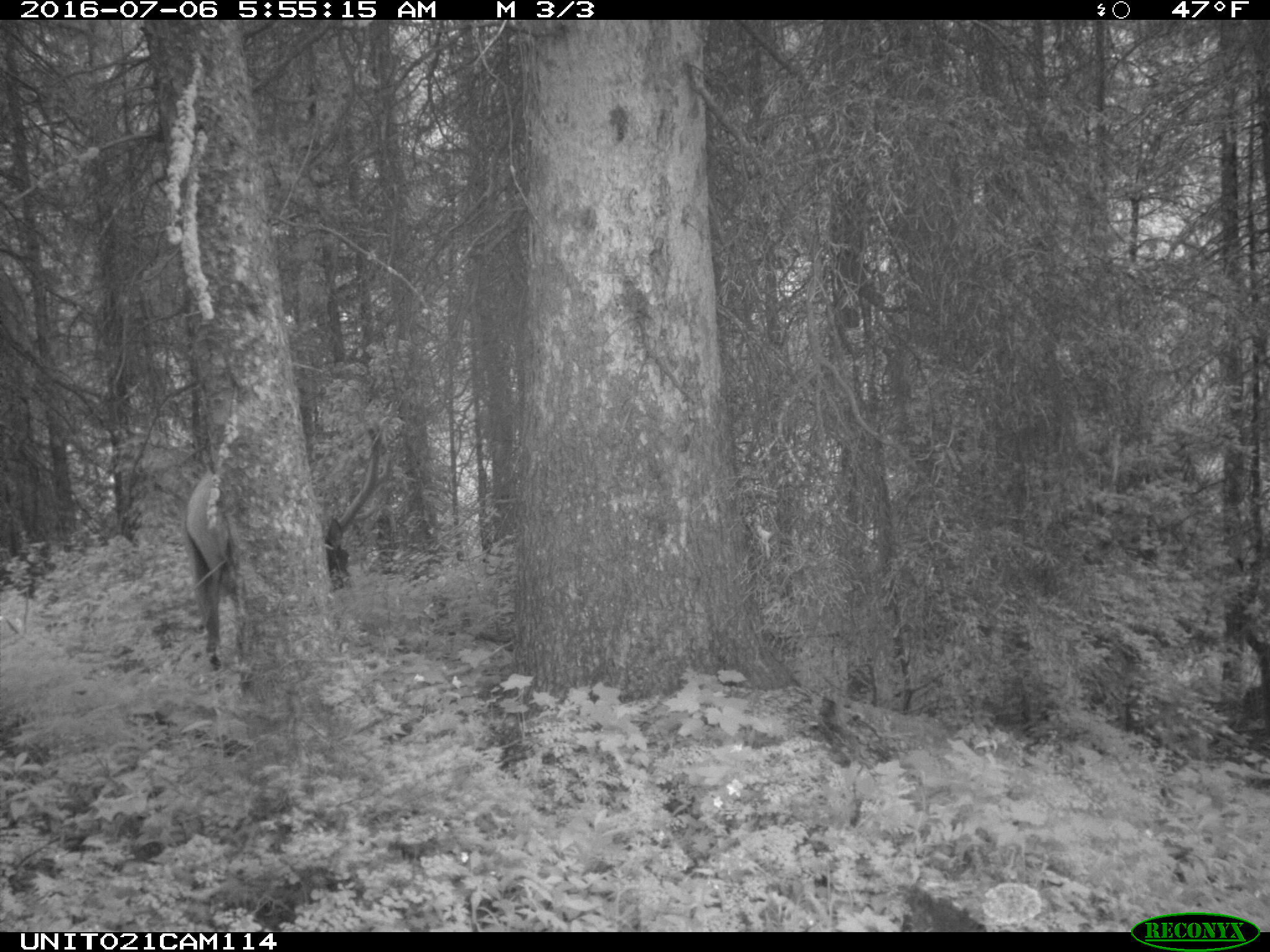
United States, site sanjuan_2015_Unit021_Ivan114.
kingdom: Animalia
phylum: Chordata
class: Mammalia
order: Artiodactyla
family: Cervidae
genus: Cervus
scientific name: Cervus elaphus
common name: red deer